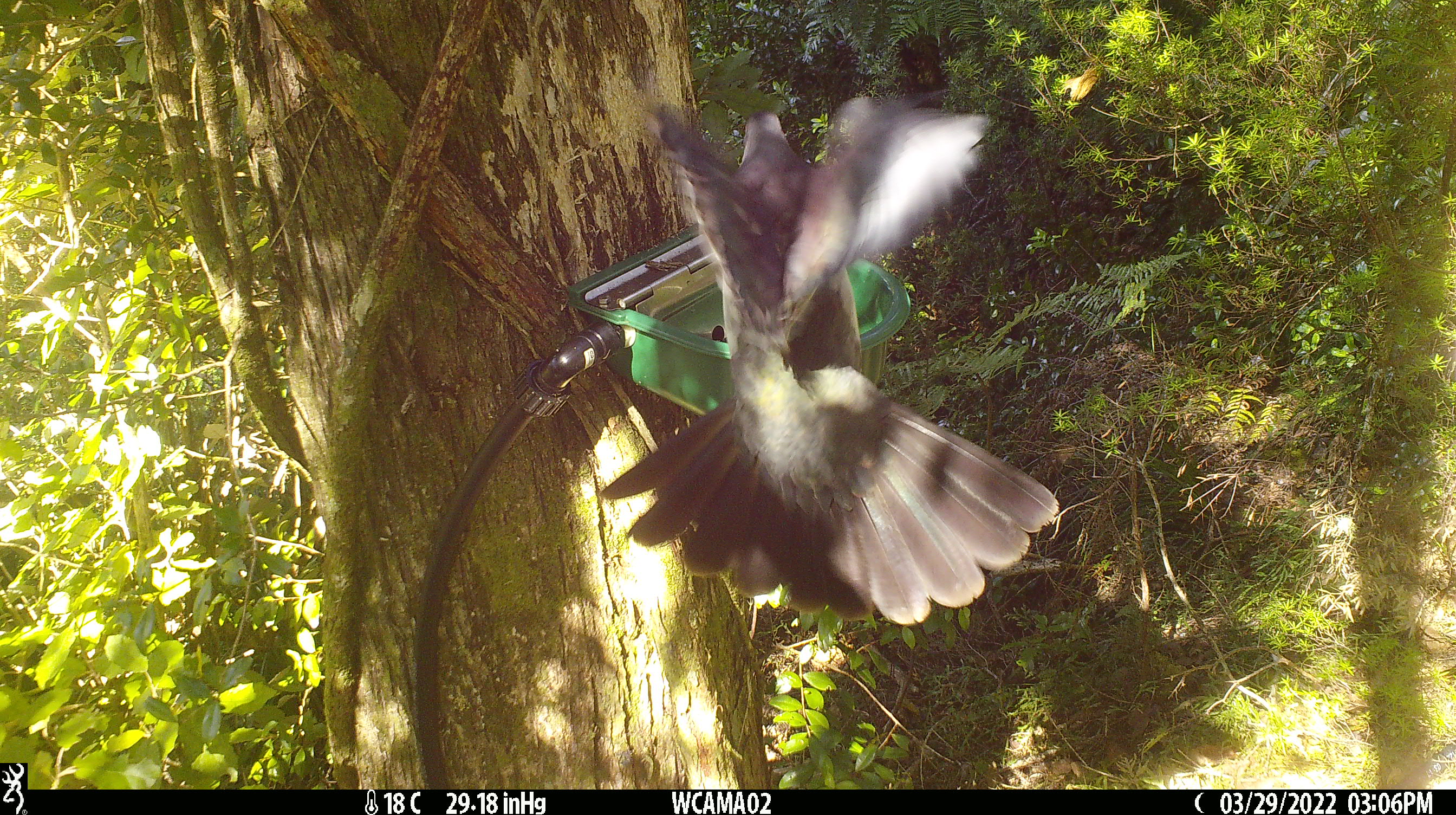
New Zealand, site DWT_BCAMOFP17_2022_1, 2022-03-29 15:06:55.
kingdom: Animalia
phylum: Chordata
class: Aves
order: Columbiformes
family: Columbidae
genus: Hemiphaga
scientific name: Hemiphaga novaeseelandiae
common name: new zealand pigeon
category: kereru